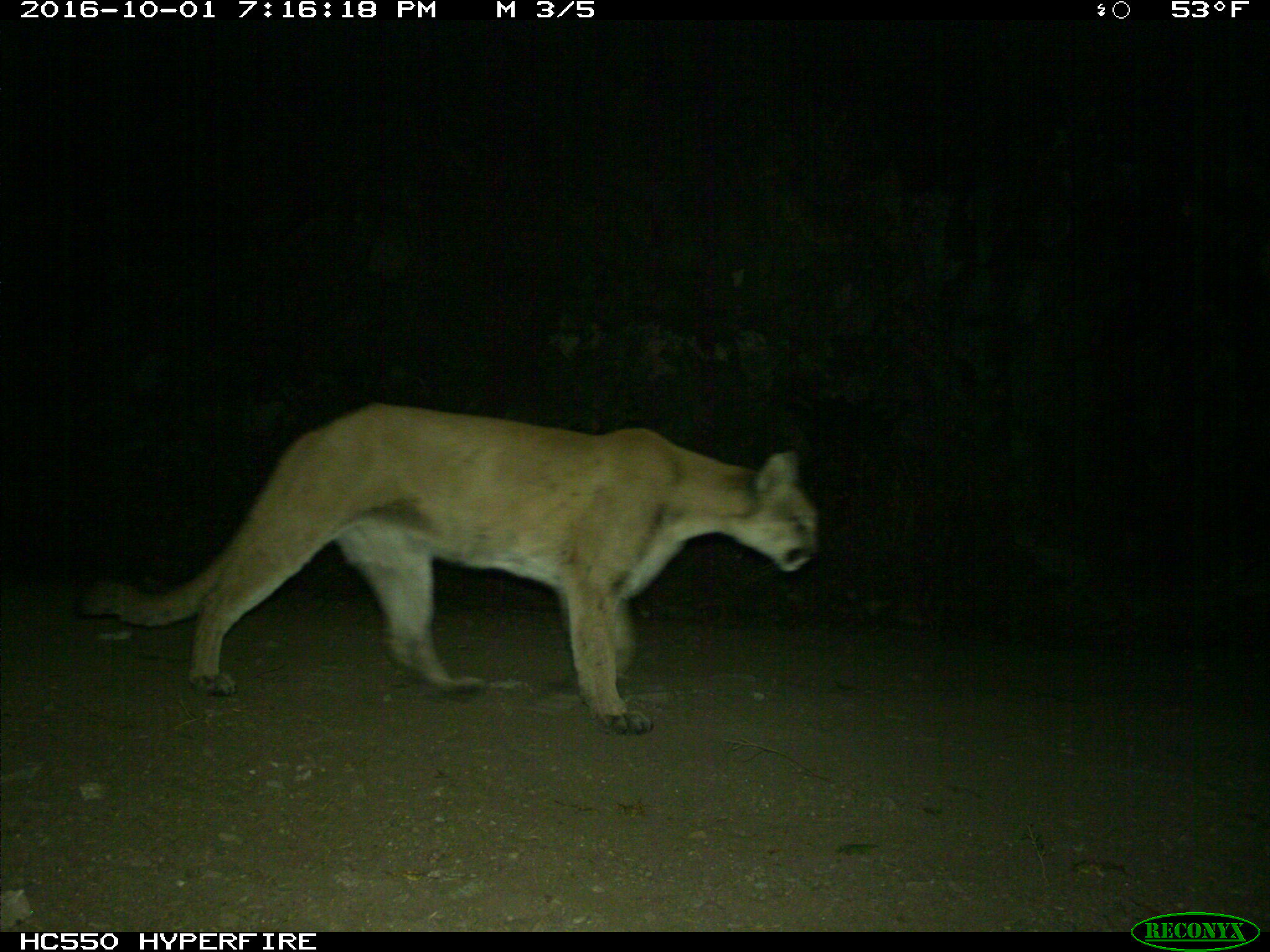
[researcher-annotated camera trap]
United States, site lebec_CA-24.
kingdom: Animalia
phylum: Chordata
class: Mammalia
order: Carnivora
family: Felidae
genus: Puma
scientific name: Puma concolor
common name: mountain lion